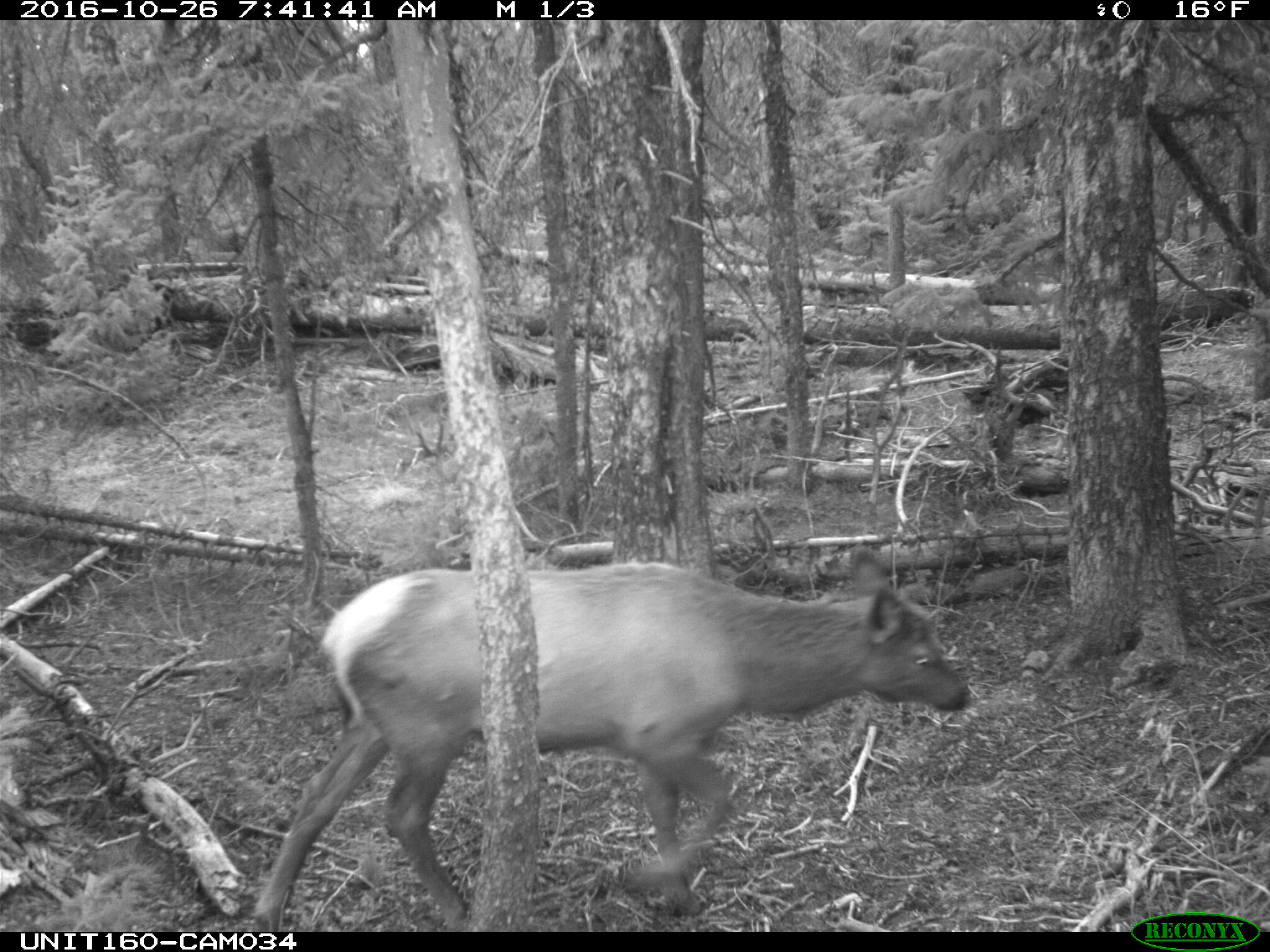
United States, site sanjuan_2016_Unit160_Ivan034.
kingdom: Animalia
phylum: Chordata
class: Mammalia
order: Artiodactyla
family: Cervidae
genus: Cervus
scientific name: Cervus elaphus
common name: red deer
Cervus elaphus (red deer).